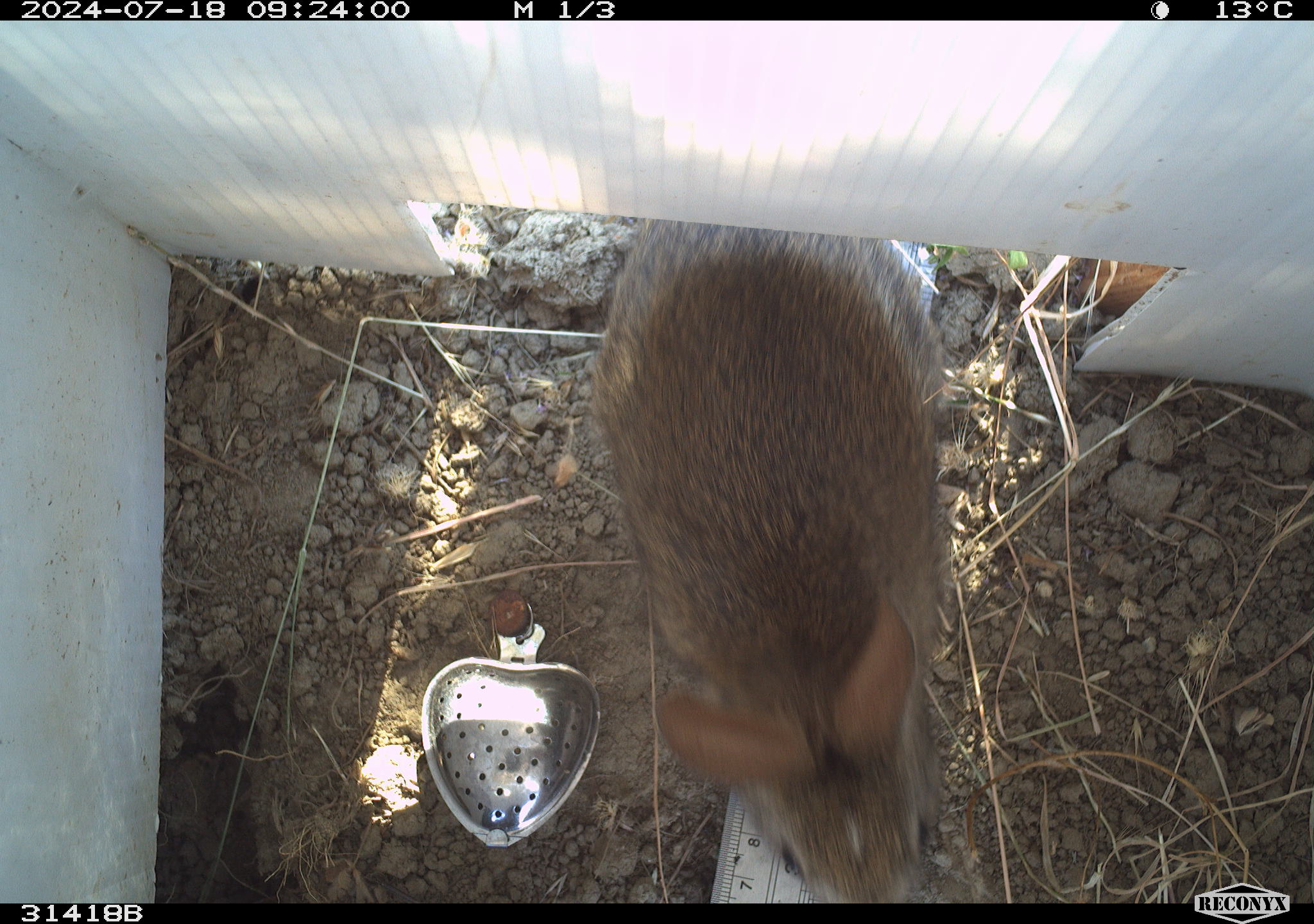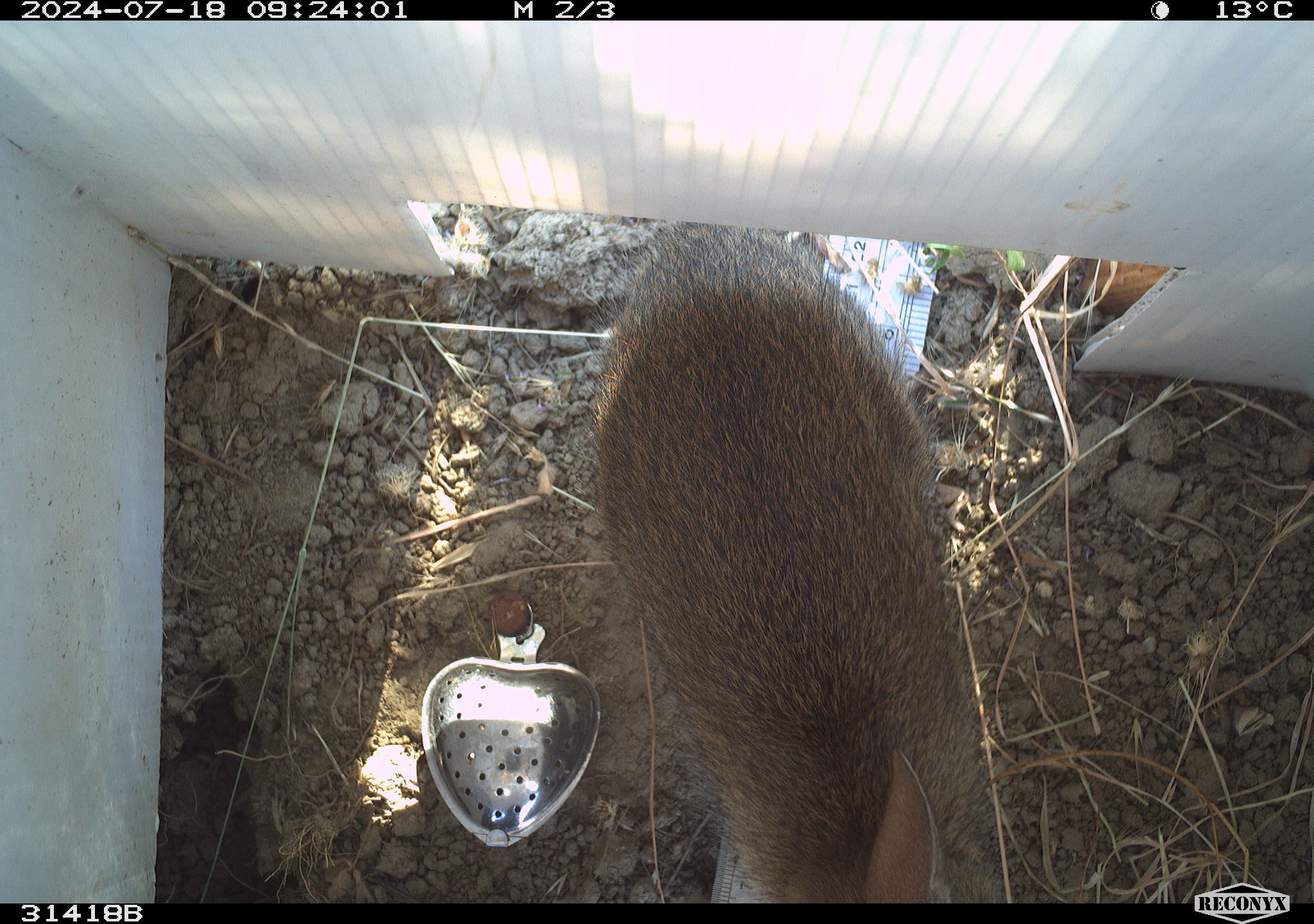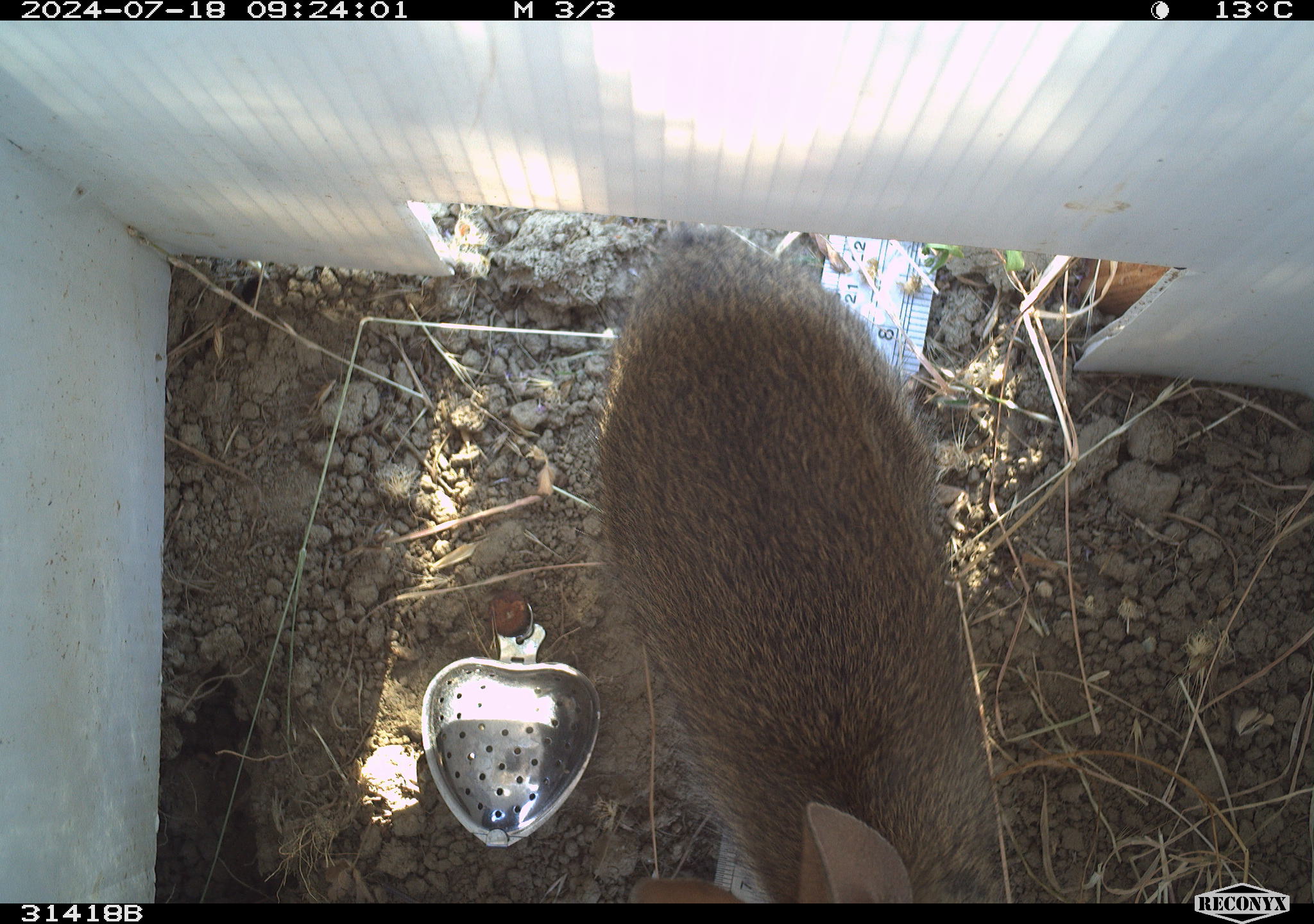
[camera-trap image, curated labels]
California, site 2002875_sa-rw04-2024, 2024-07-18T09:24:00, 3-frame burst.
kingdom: Animalia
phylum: Chordata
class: Mammalia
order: Lagomorpha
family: Leporidae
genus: Sylvilagus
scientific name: Sylvilagus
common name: cottontail rabbits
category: sylvilagus species